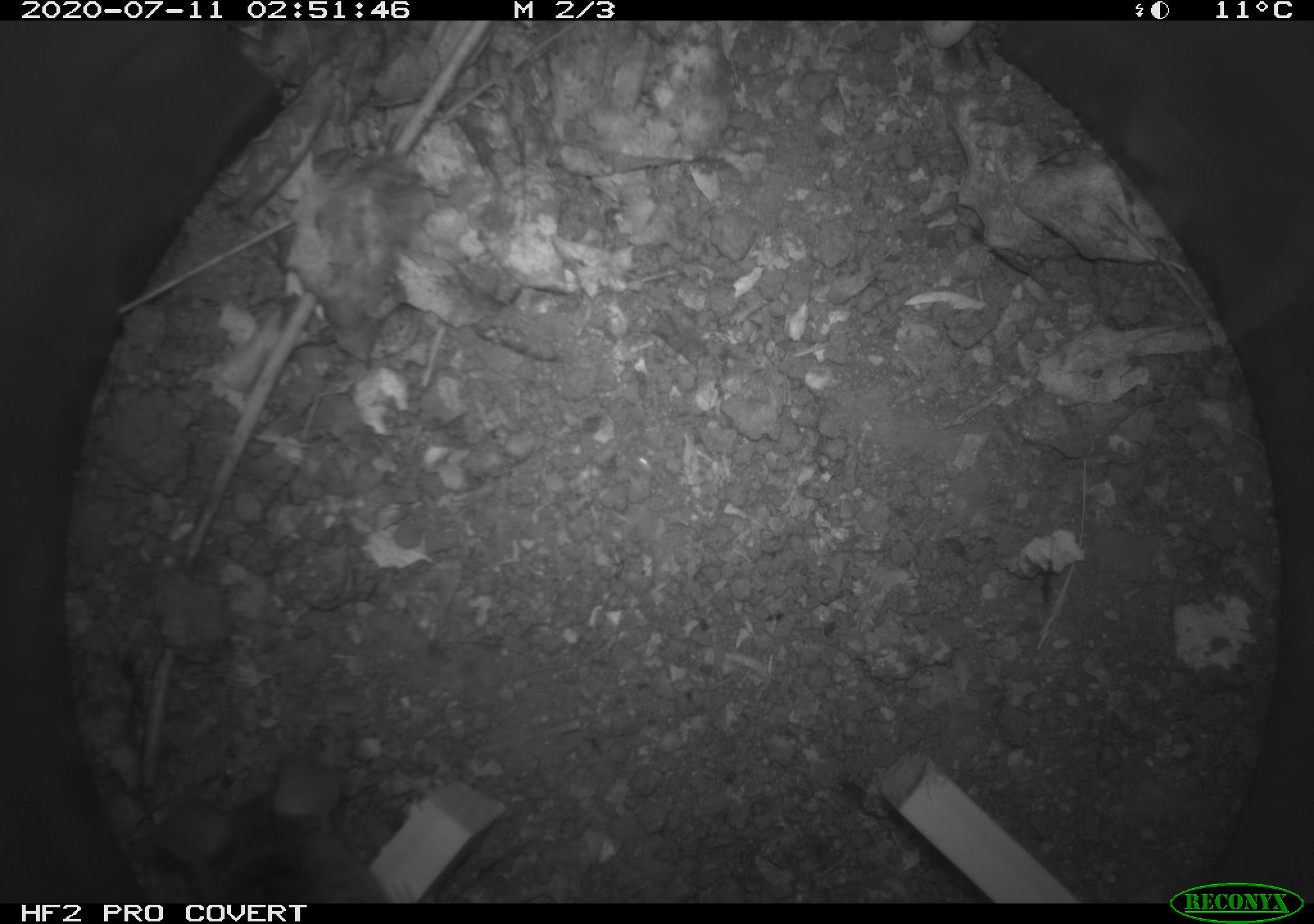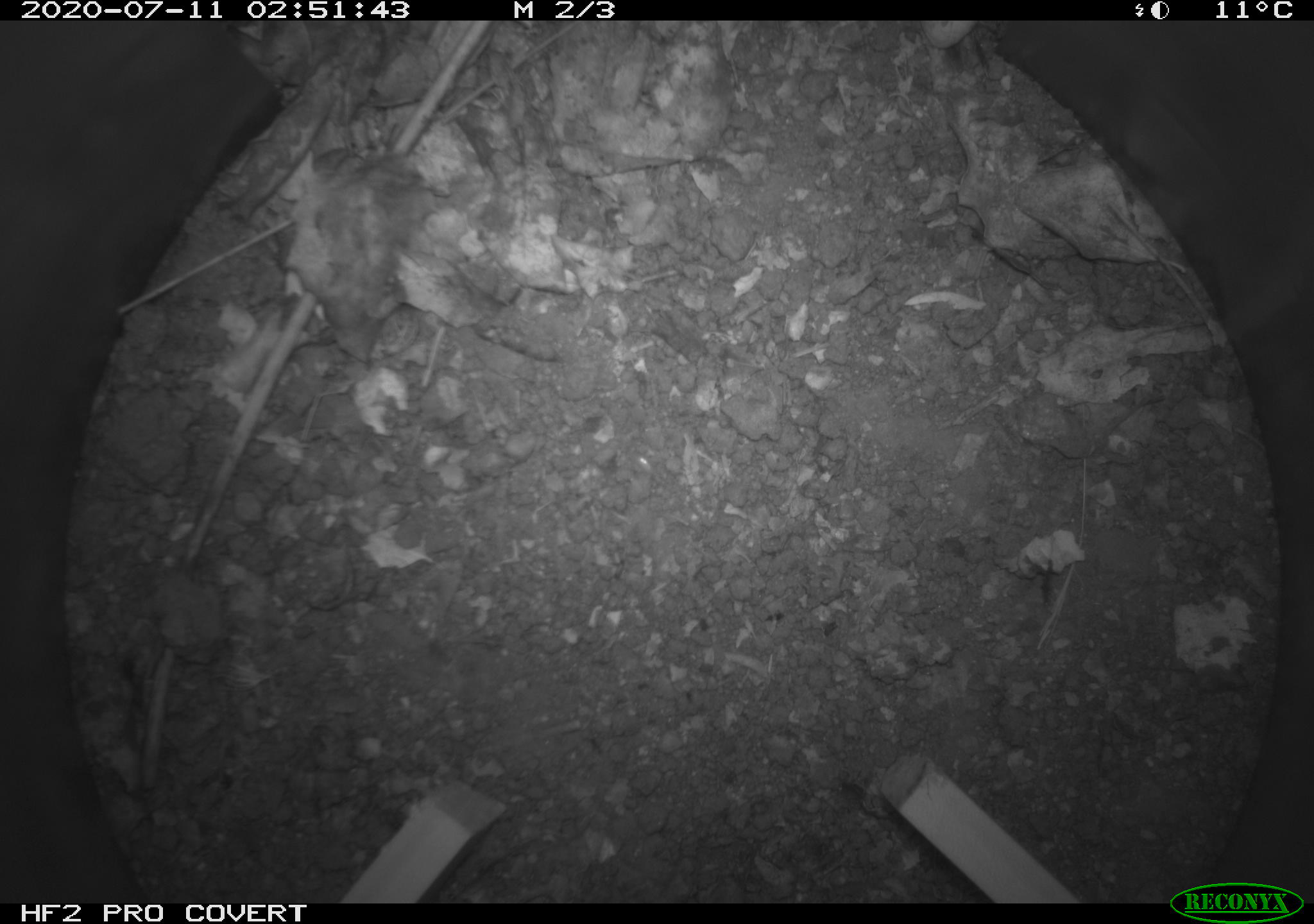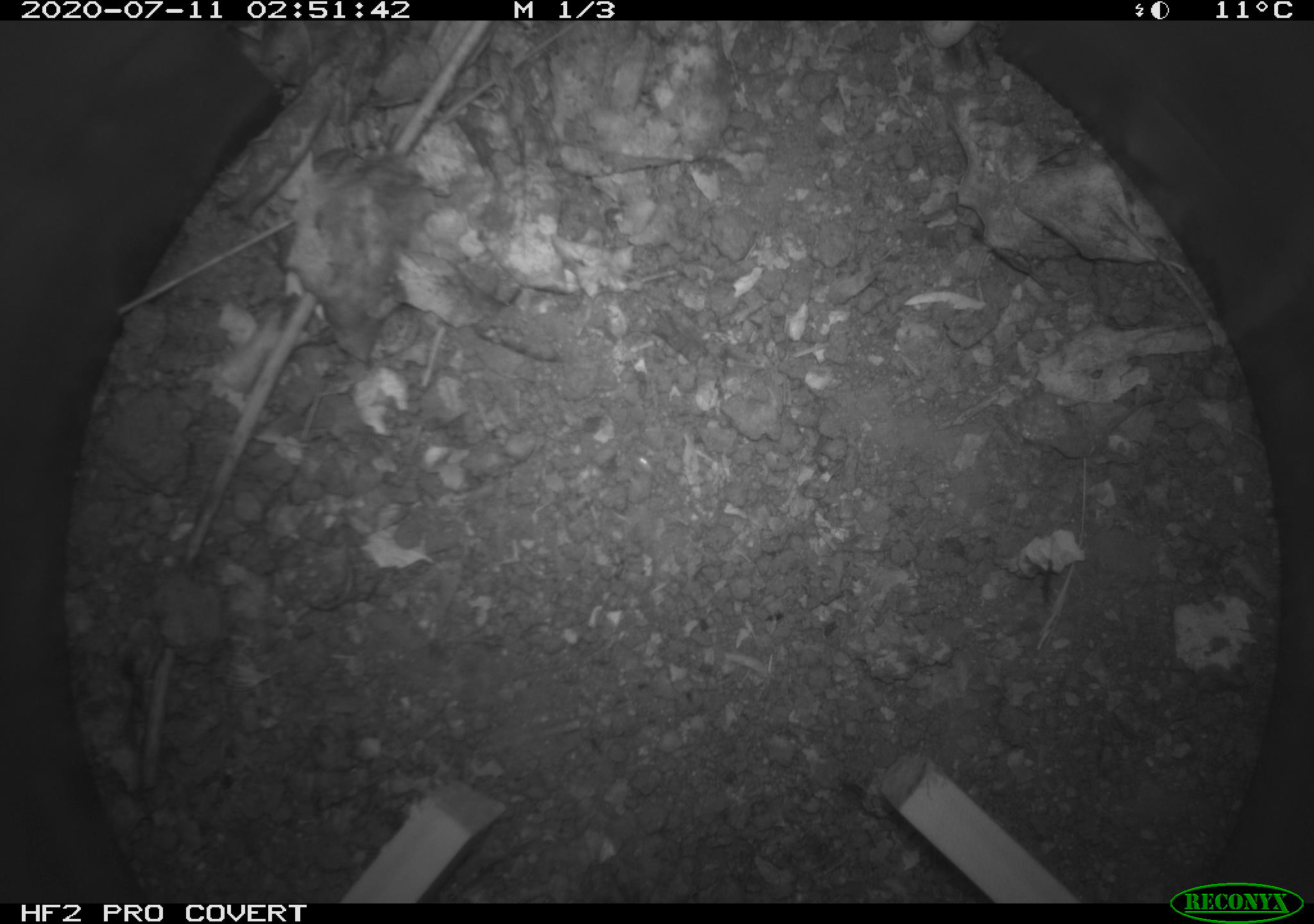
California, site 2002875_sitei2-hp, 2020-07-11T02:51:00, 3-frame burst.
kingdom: Animalia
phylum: Chordata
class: Mammalia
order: Rodentia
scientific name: Rodentia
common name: rodent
Rodent (Rodentia).